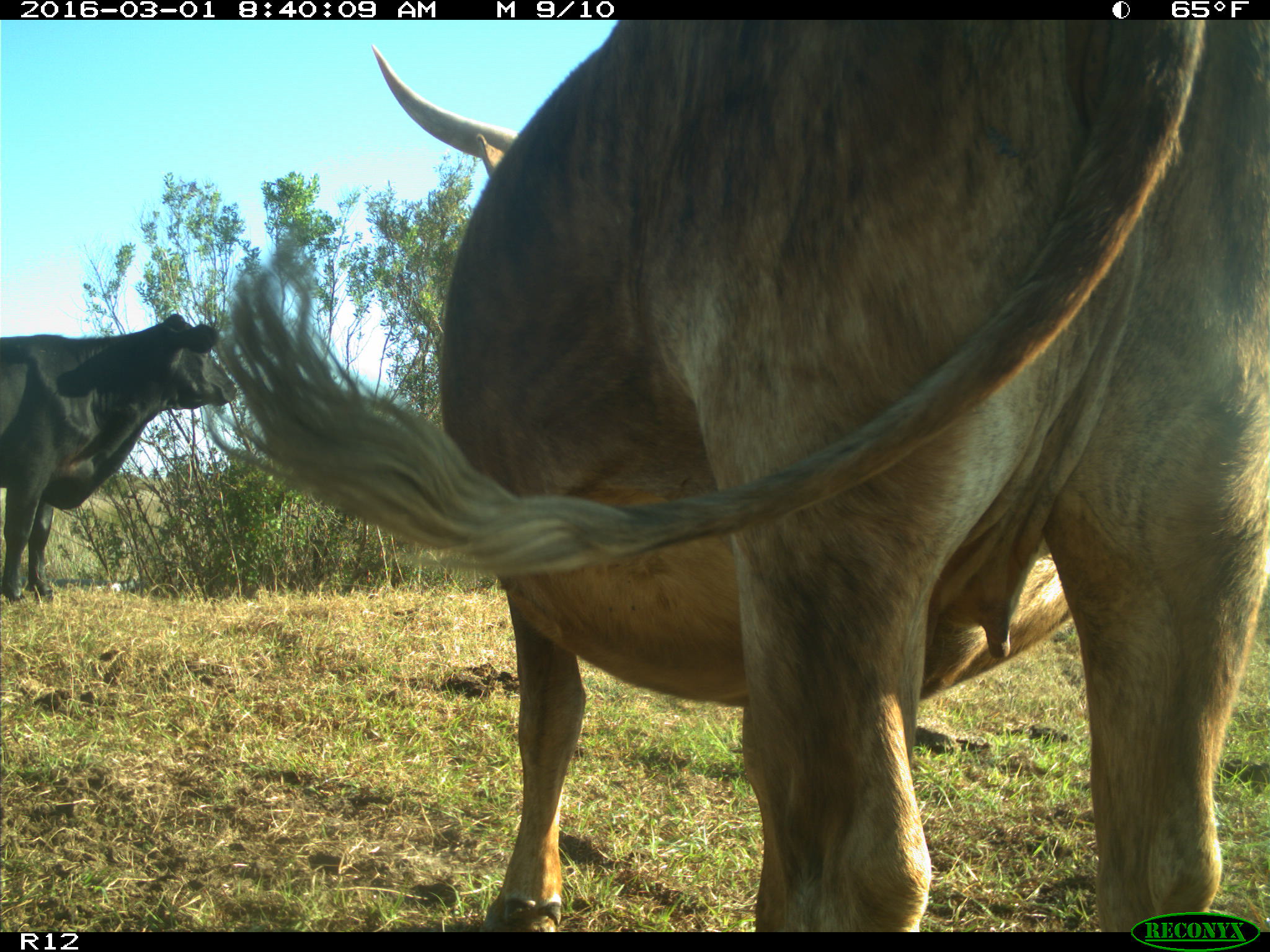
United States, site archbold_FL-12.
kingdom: Animalia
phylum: Chordata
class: Mammalia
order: Artiodactyla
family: Bovidae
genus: Bos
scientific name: Bos taurus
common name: domestic cow